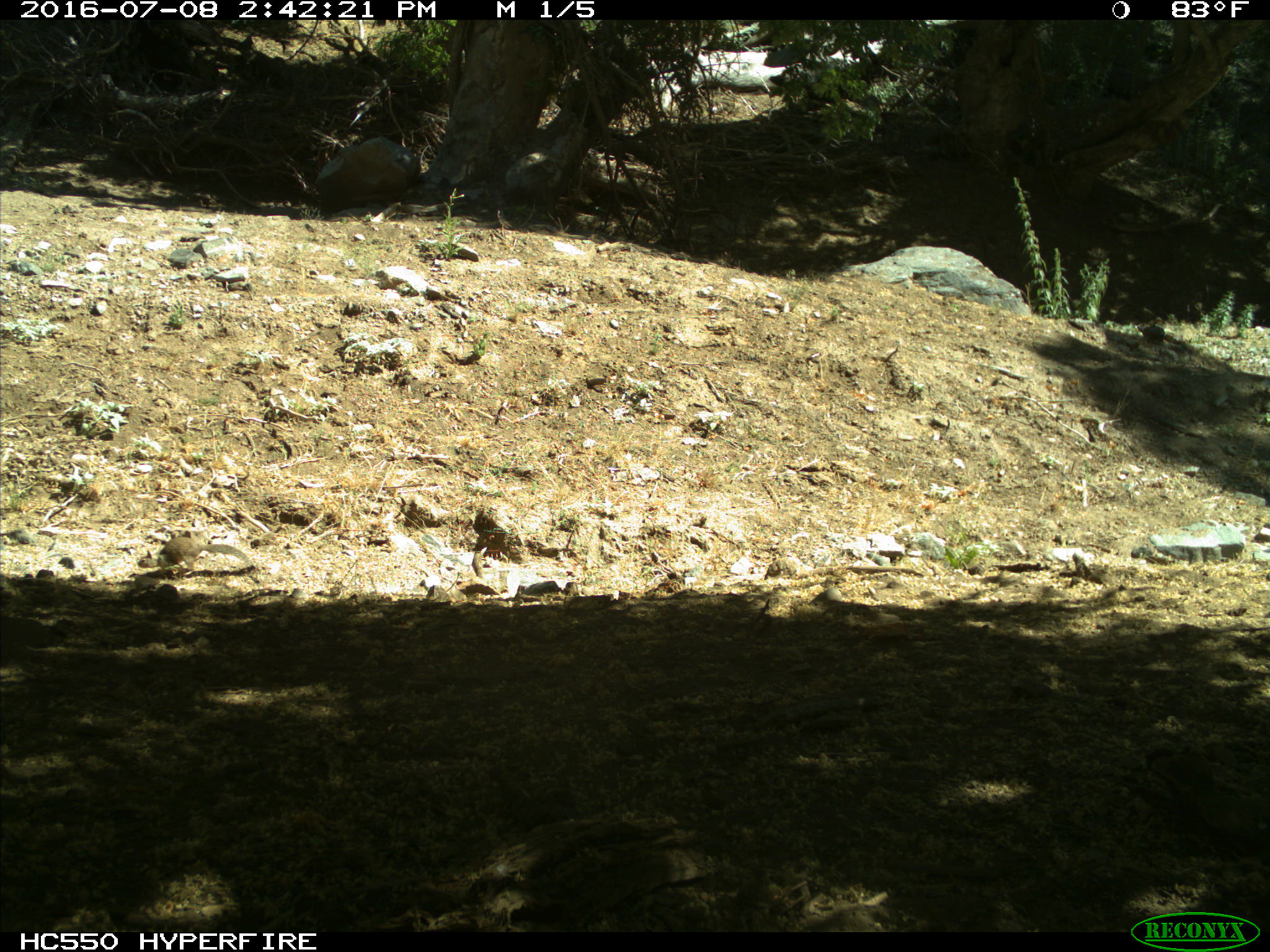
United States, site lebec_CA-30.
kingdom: Animalia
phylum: Chordata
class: Mammalia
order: Rodentia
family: Sciuridae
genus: Otospermophilus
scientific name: Otospermophilus beecheyi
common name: california ground squirrel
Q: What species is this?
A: Otospermophilus beecheyi (california ground squirrel).